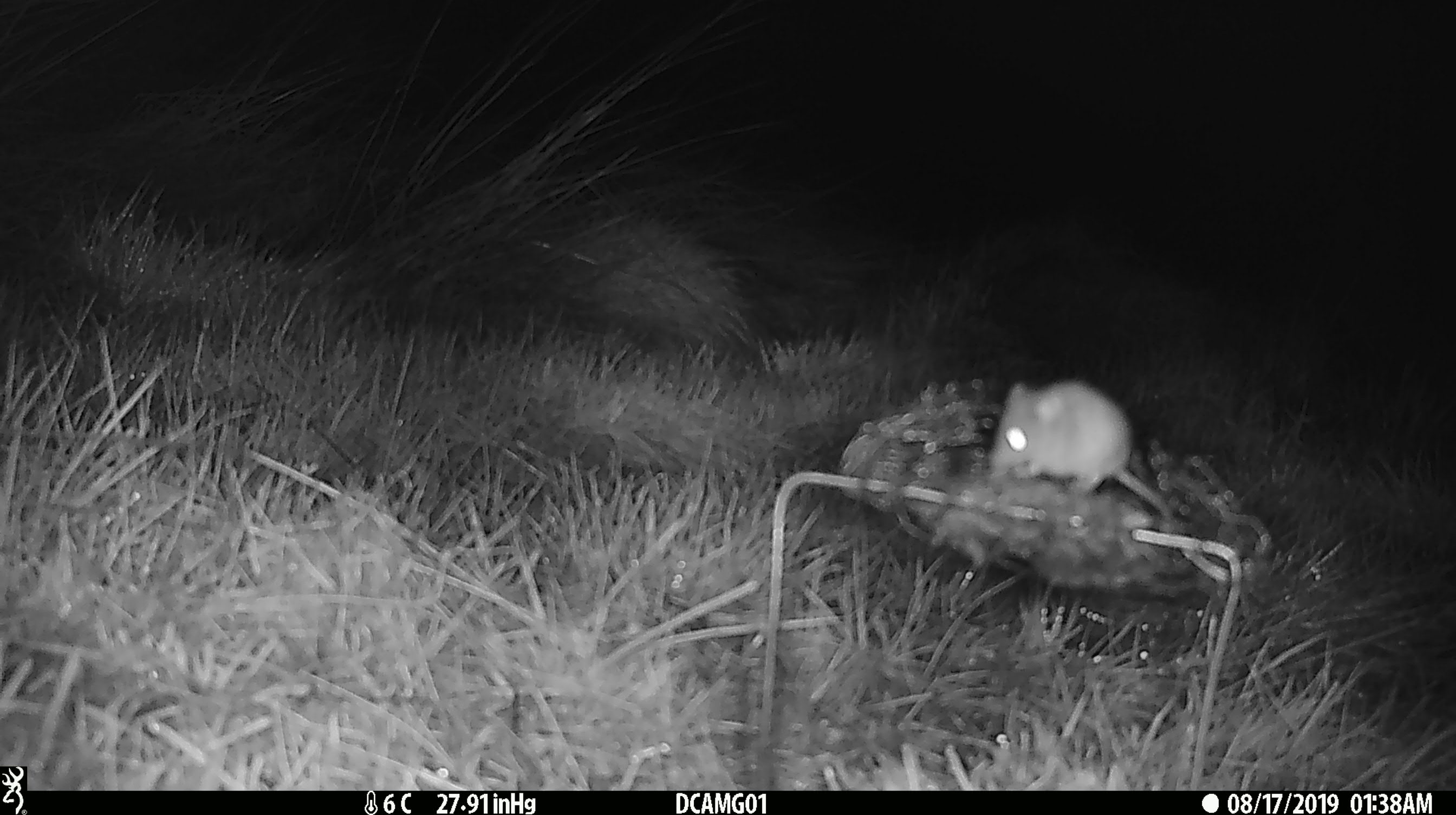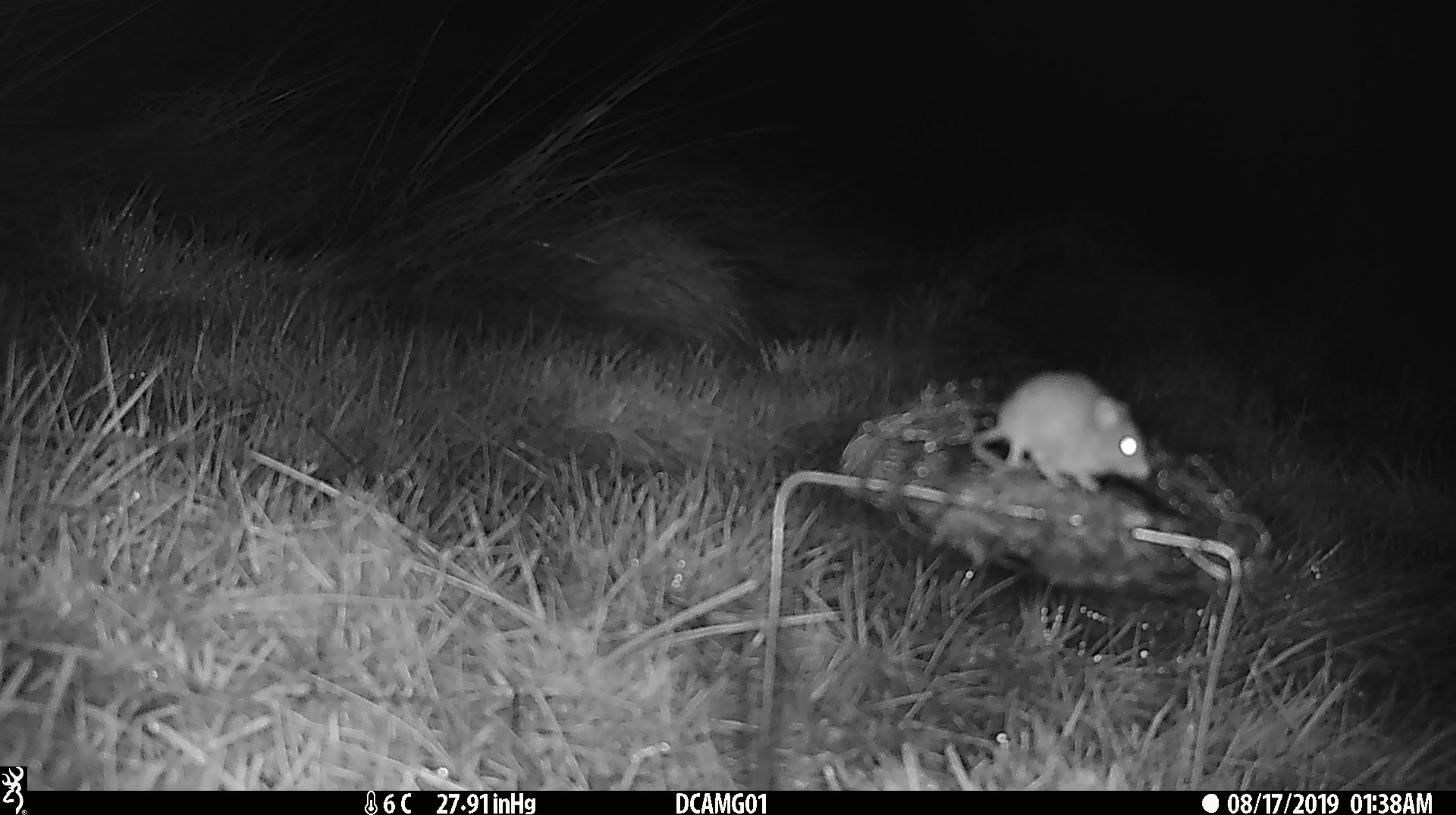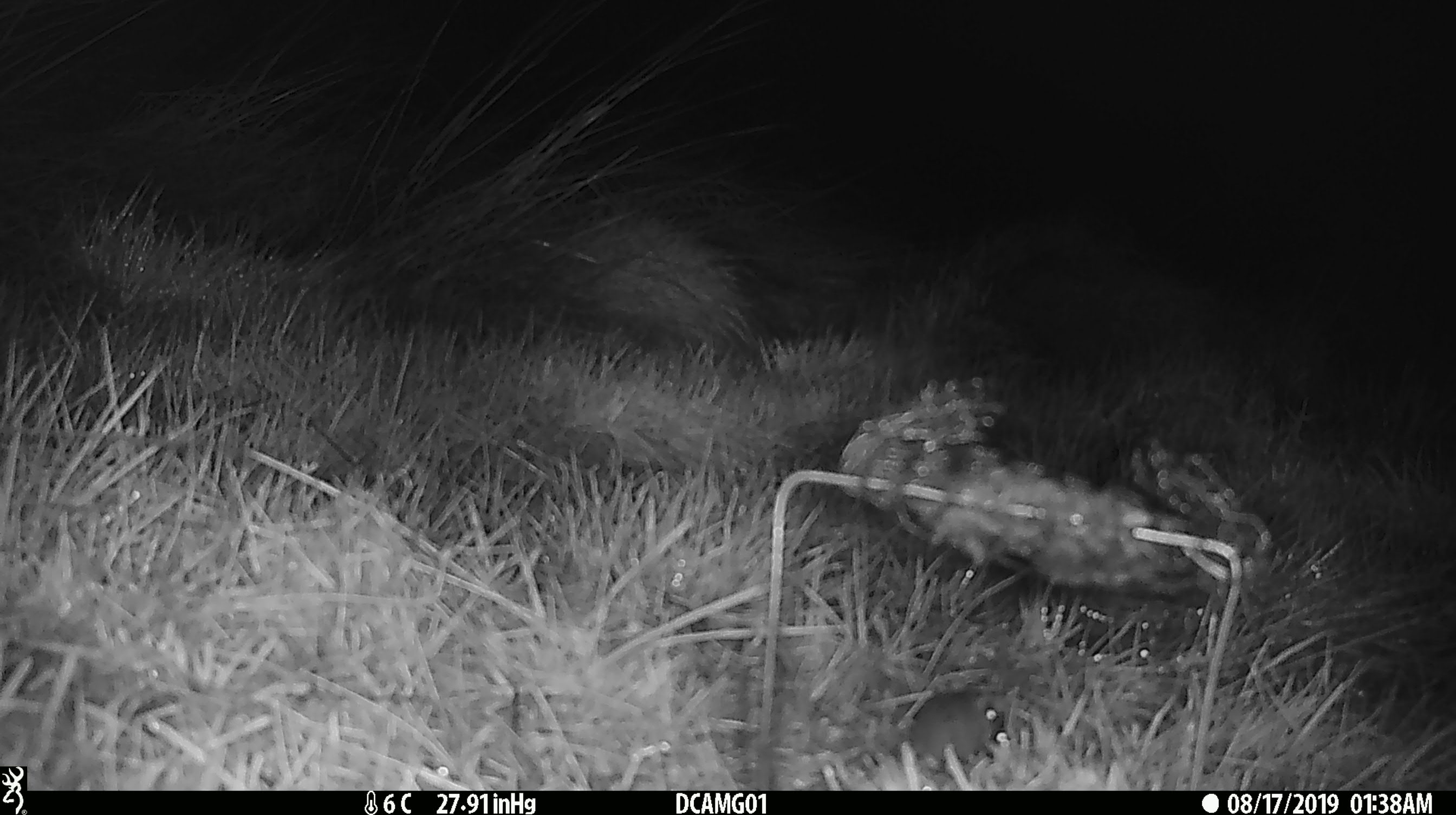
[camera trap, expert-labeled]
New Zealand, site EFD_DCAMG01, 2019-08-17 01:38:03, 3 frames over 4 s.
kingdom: Animalia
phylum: Chordata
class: Mammalia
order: Rodentia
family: Muridae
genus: Mus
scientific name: Mus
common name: mouse